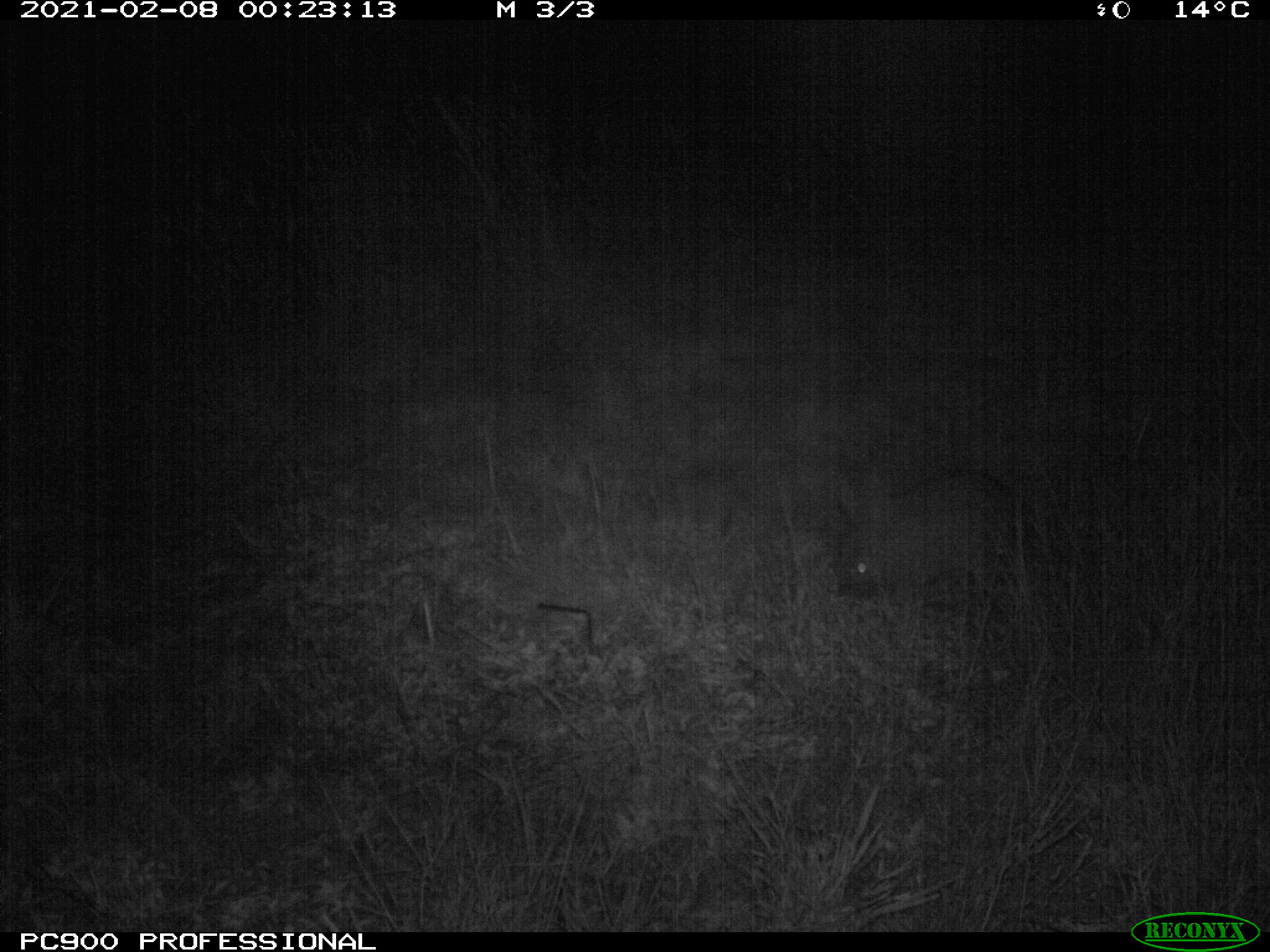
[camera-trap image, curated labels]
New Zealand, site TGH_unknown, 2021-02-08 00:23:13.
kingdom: Animalia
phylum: Chordata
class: Mammalia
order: Lagomorpha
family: Leporidae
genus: Oryctolagus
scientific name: Oryctolagus cuniculus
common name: european rabbit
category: rabbit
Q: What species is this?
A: Rabbit (european rabbit) (Oryctolagus cuniculus).